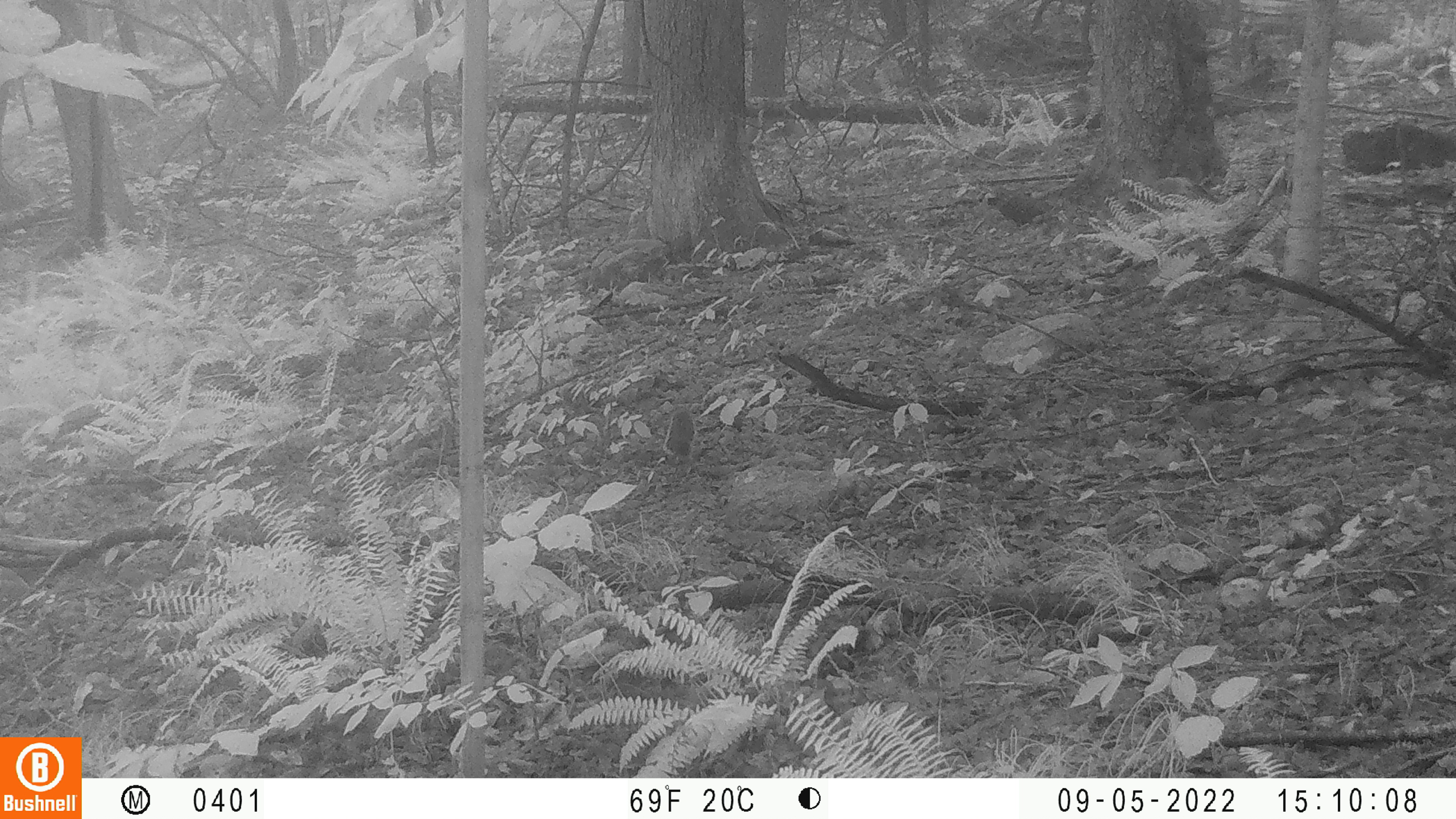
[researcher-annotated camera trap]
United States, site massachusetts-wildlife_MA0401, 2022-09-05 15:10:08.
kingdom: Animalia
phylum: Chordata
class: Mammalia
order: Rodentia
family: Sciuridae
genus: Sciurus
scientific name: Sciurus carolinensis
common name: gray squirrel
Gray squirrel (Sciurus carolinensis).